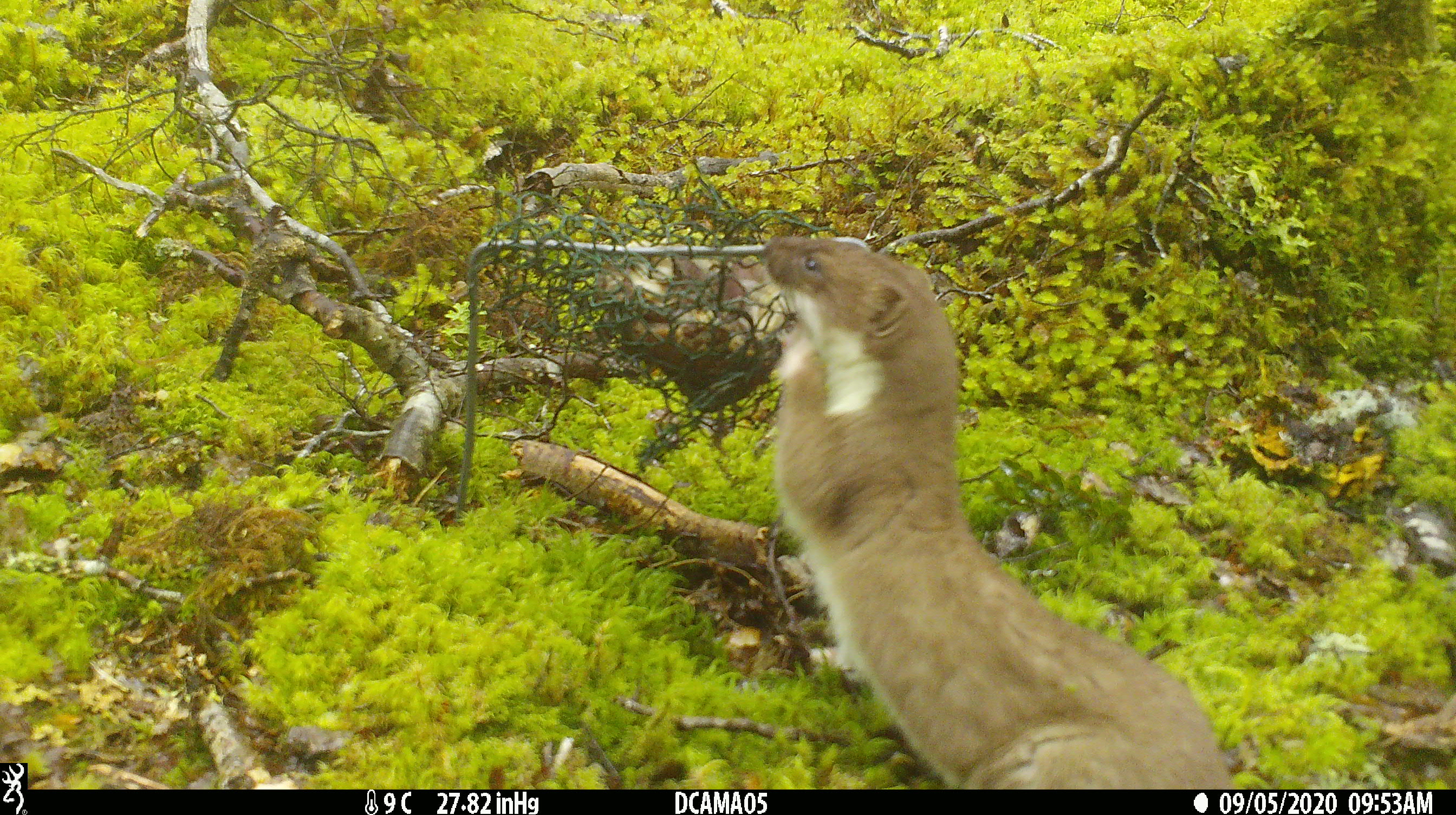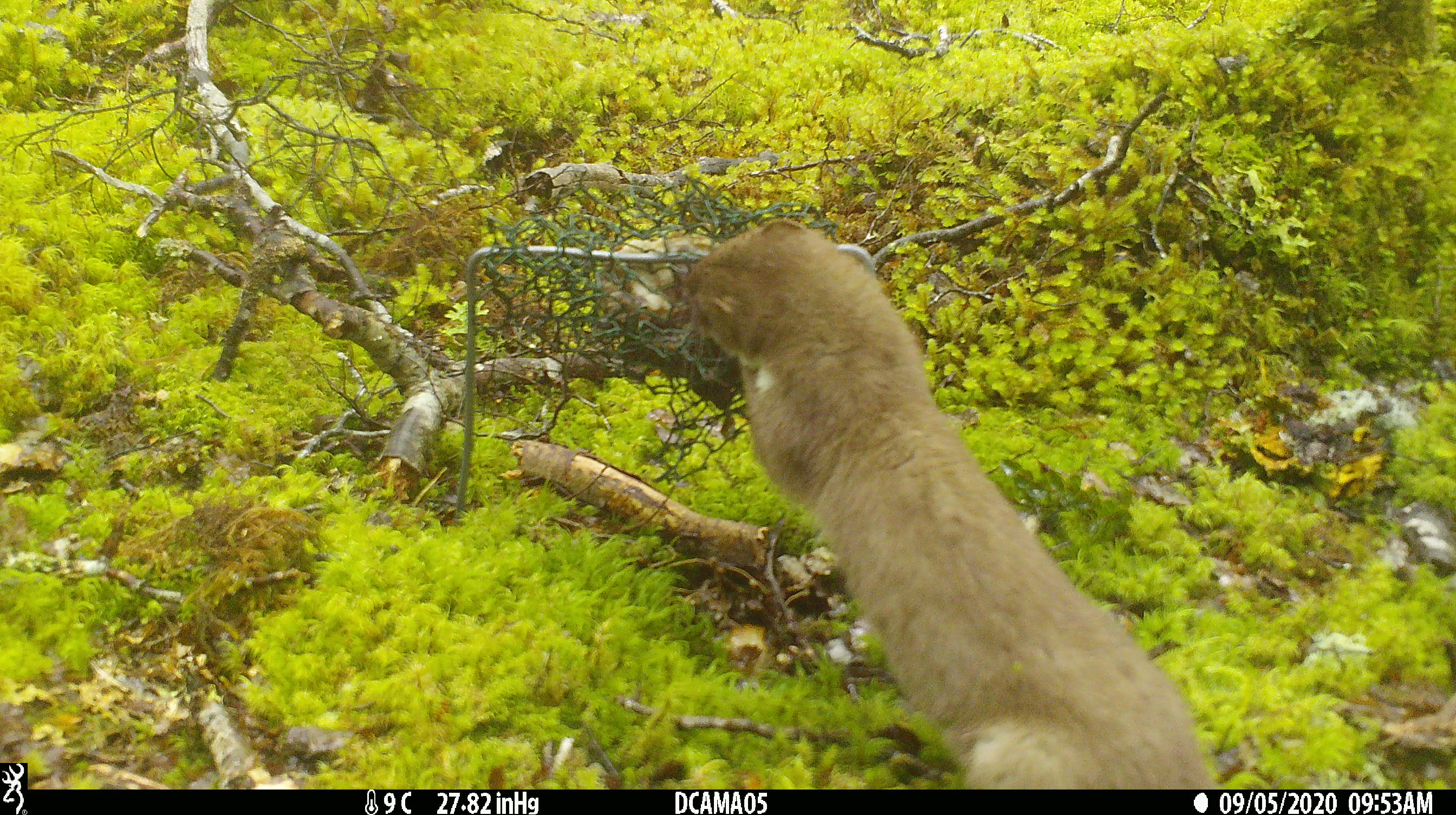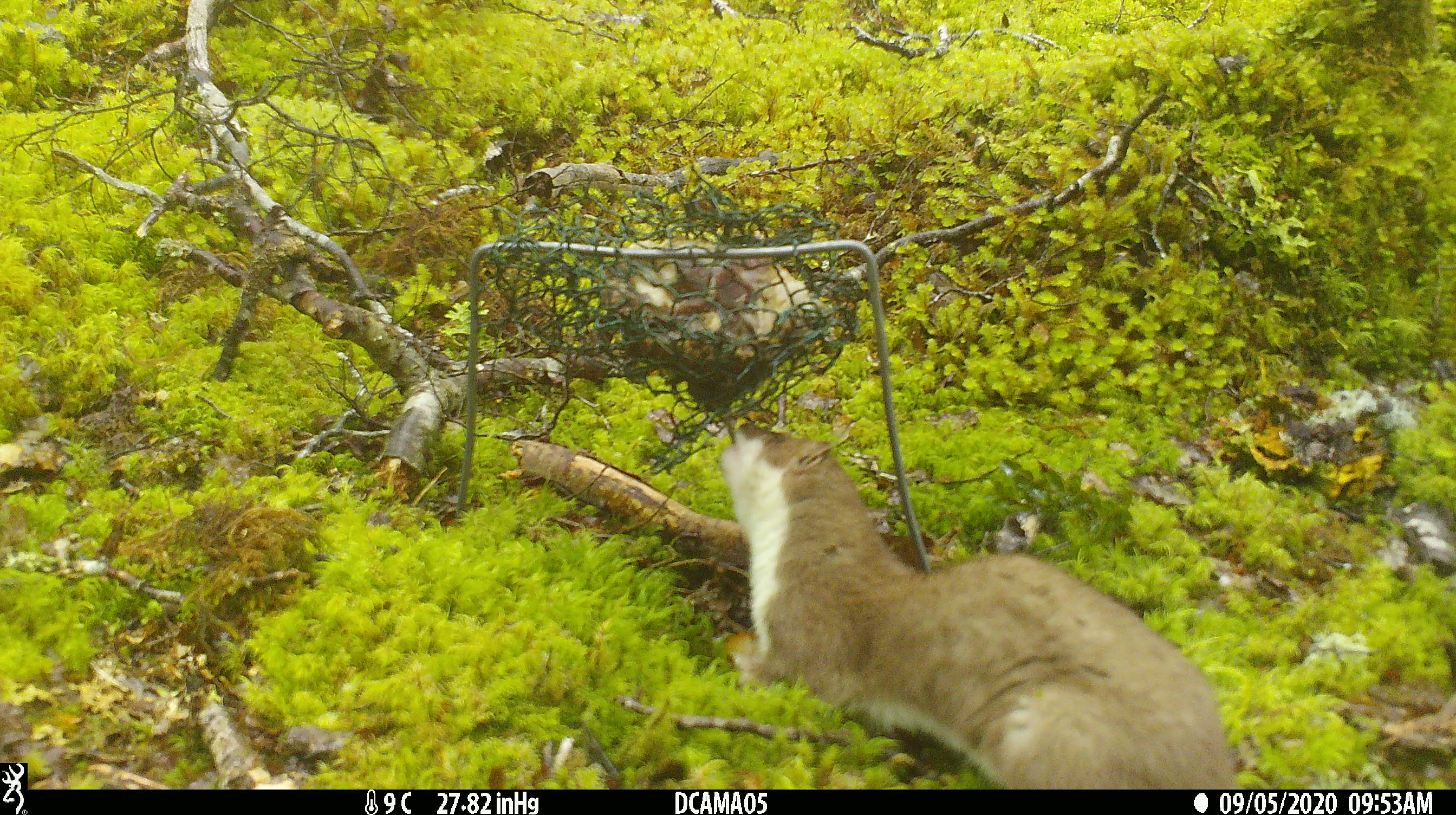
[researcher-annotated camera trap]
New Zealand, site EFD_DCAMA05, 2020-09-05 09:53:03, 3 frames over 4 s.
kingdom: Animalia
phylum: Chordata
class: Mammalia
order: Carnivora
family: Mustelidae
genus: Mustela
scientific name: Mustela erminea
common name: stoat